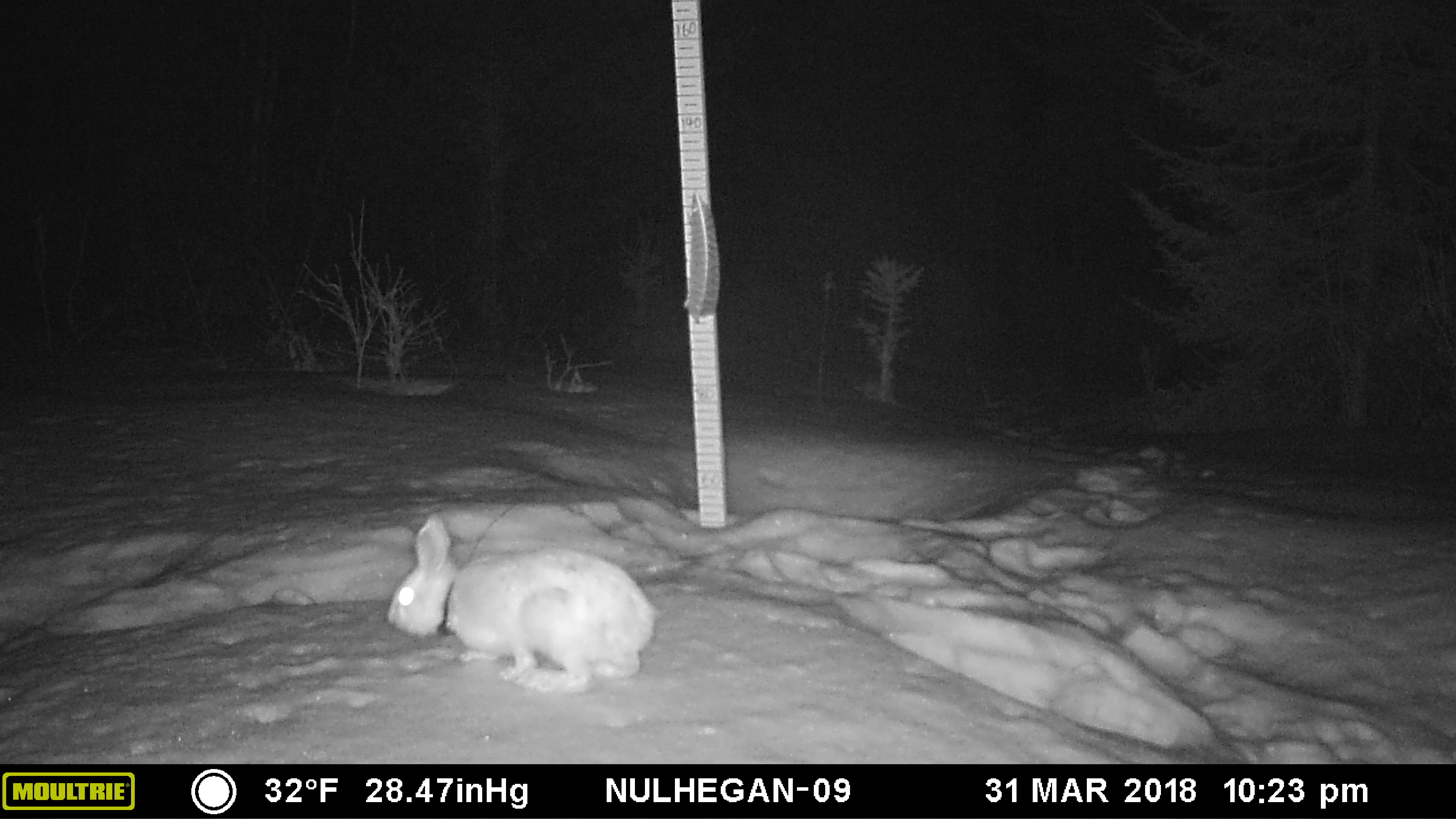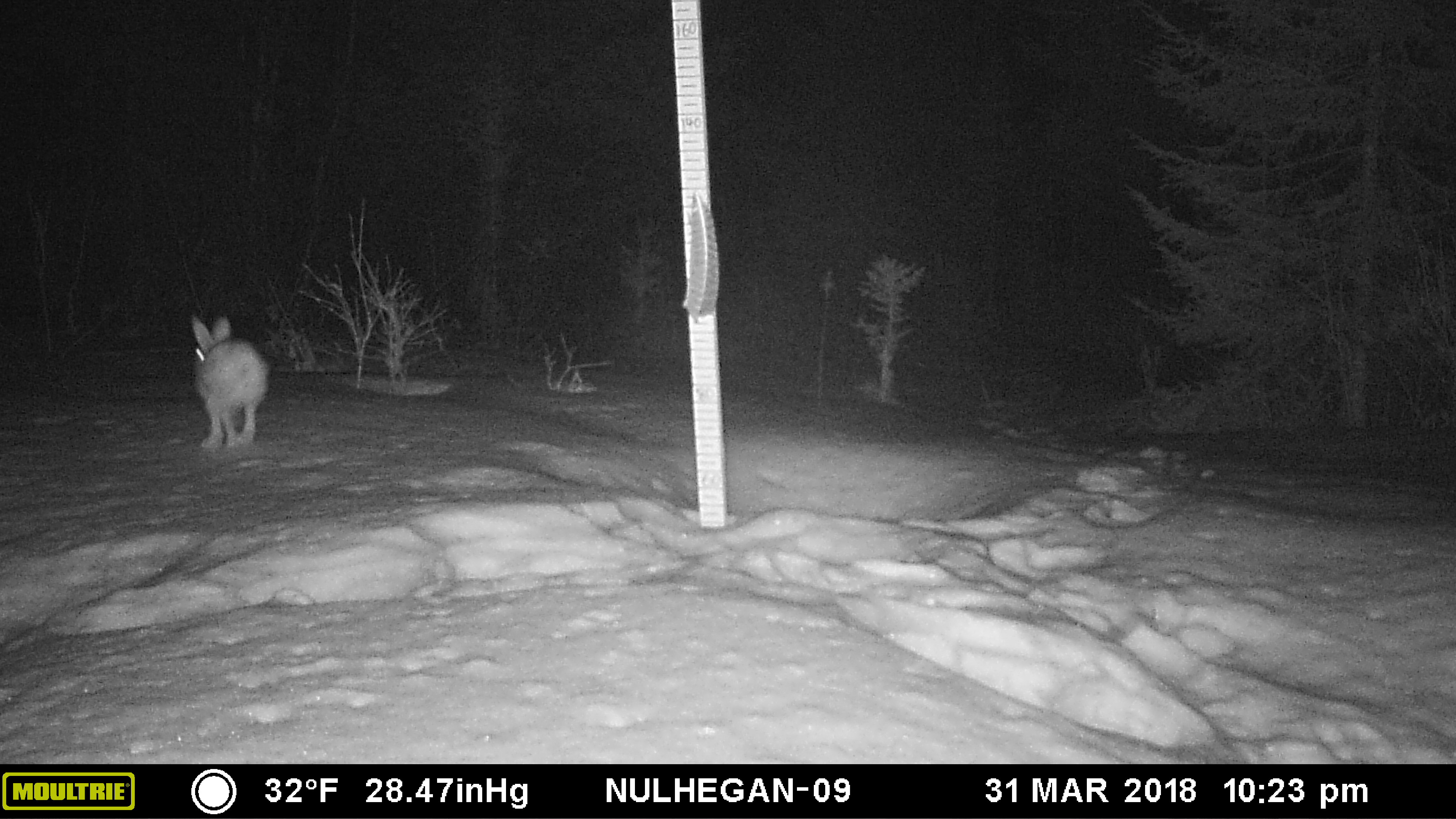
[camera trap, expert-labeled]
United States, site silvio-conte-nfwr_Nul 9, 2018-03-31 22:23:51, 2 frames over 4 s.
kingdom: Animalia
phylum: Chordata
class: Mammalia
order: Lagomorpha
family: Leporidae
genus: Lepus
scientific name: Lepus americanus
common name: snowshoe hare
Snowshoe hare (Lepus americanus).